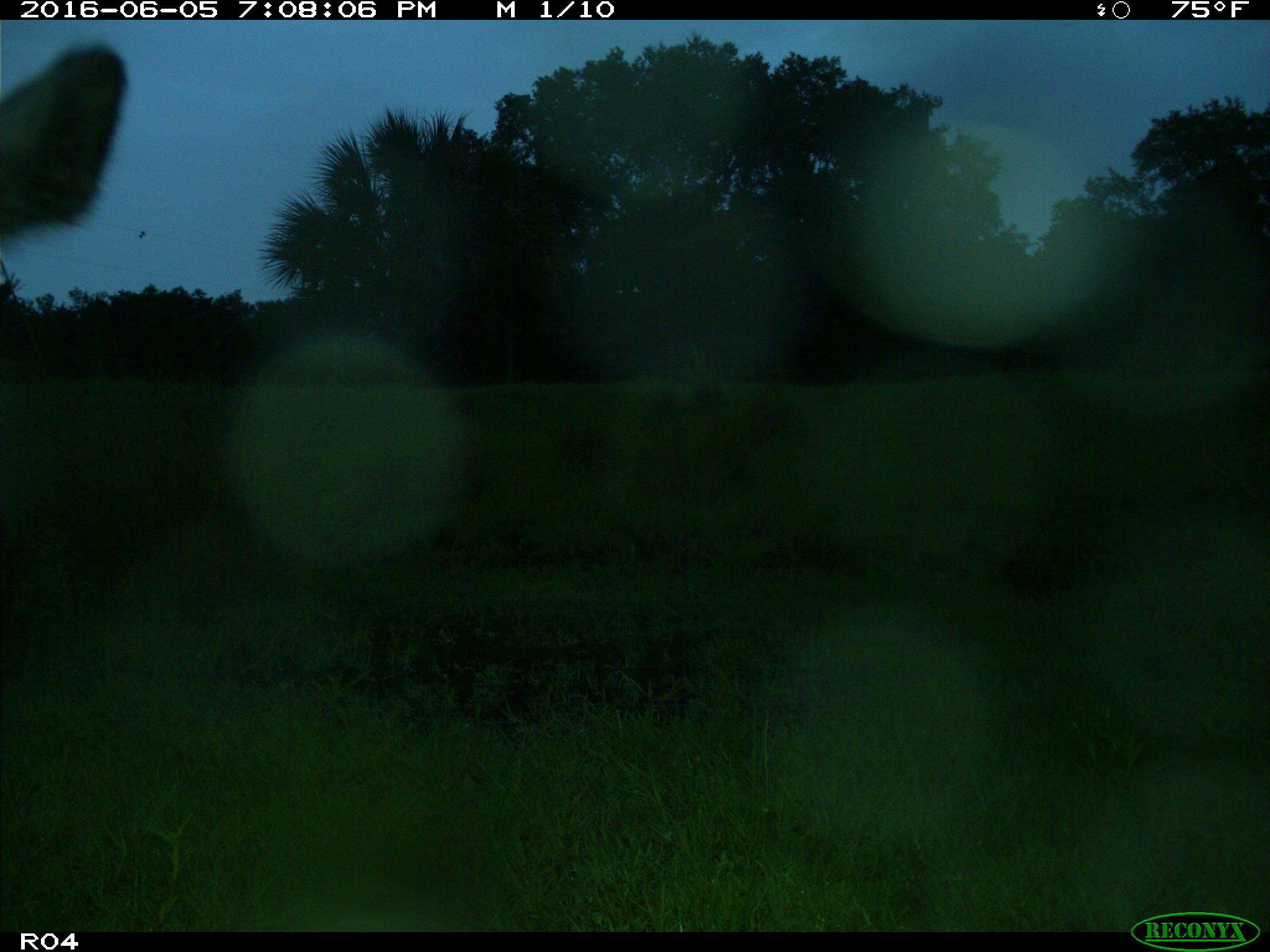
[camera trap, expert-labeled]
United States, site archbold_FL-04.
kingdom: Animalia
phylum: Chordata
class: Mammalia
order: Artiodactyla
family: Bovidae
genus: Bos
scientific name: Bos taurus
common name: domestic cow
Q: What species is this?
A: Bos taurus (domestic cow).